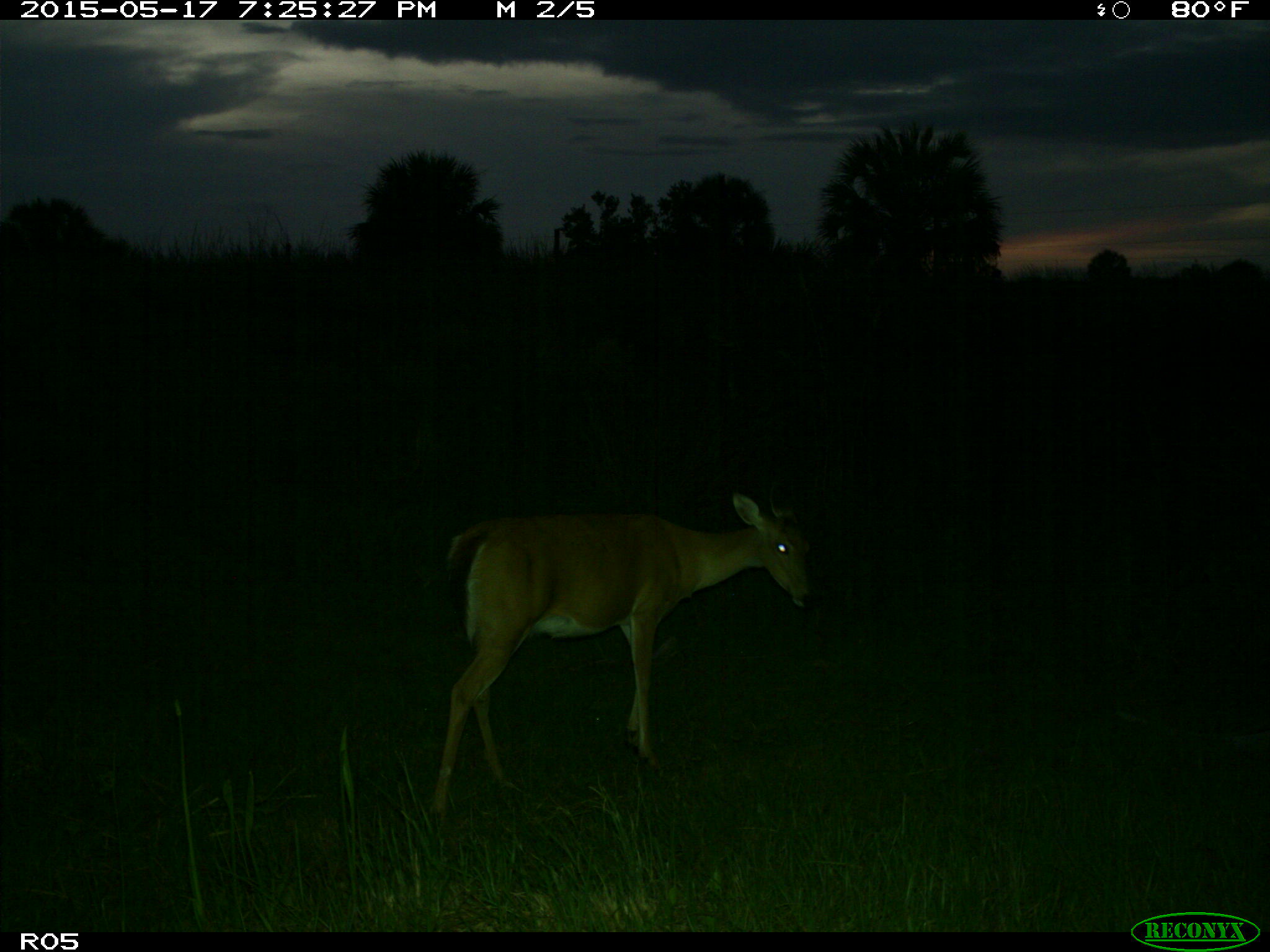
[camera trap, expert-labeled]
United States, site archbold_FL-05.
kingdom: Animalia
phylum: Chordata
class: Mammalia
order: Artiodactyla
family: Cervidae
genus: Odocoileus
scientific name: Odocoileus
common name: deer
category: unidentified deer